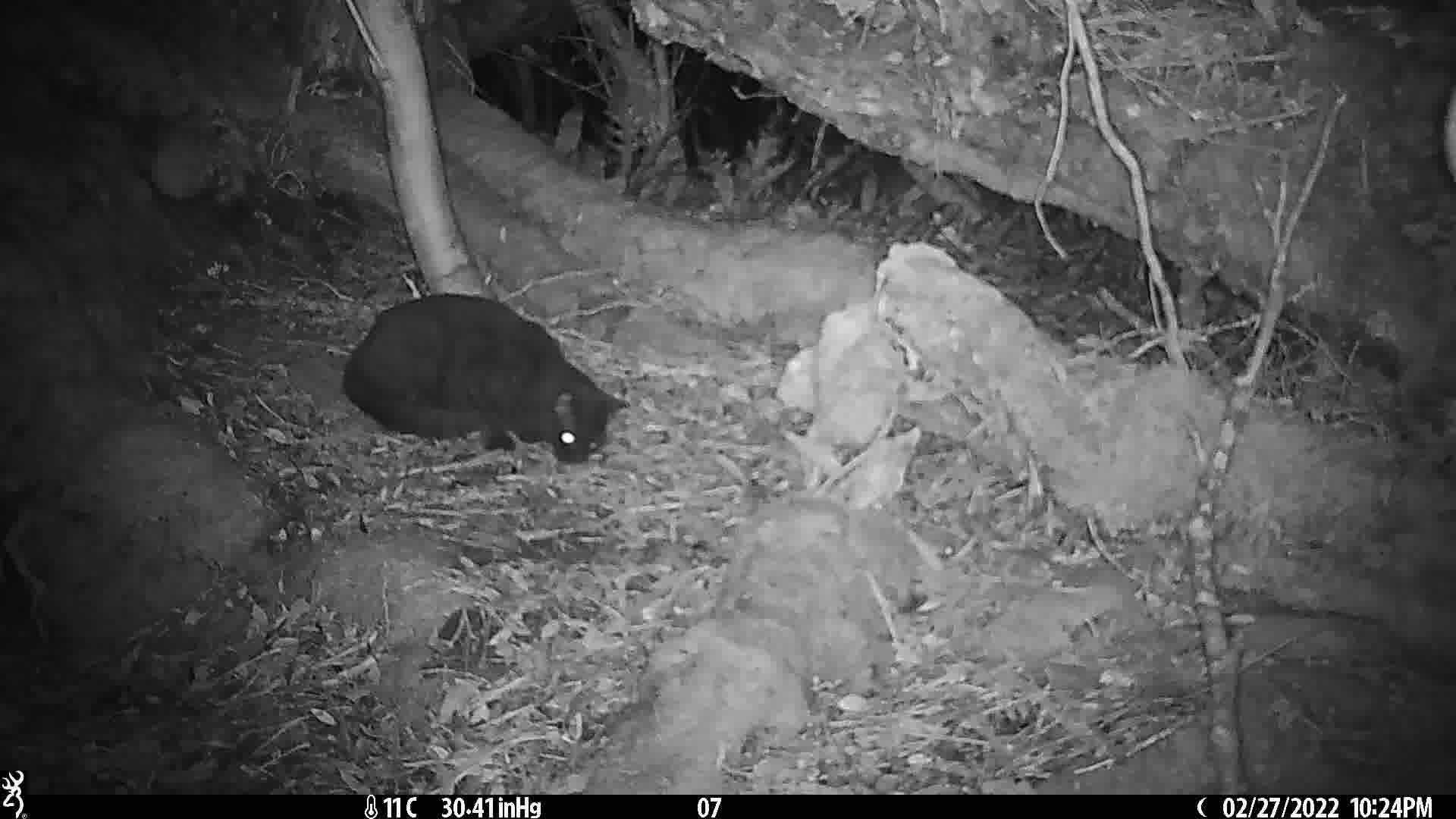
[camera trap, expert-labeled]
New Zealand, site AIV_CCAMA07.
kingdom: Animalia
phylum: Chordata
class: Mammalia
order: Carnivora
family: Felidae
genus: Felis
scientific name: Felis catus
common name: domestic cat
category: cat